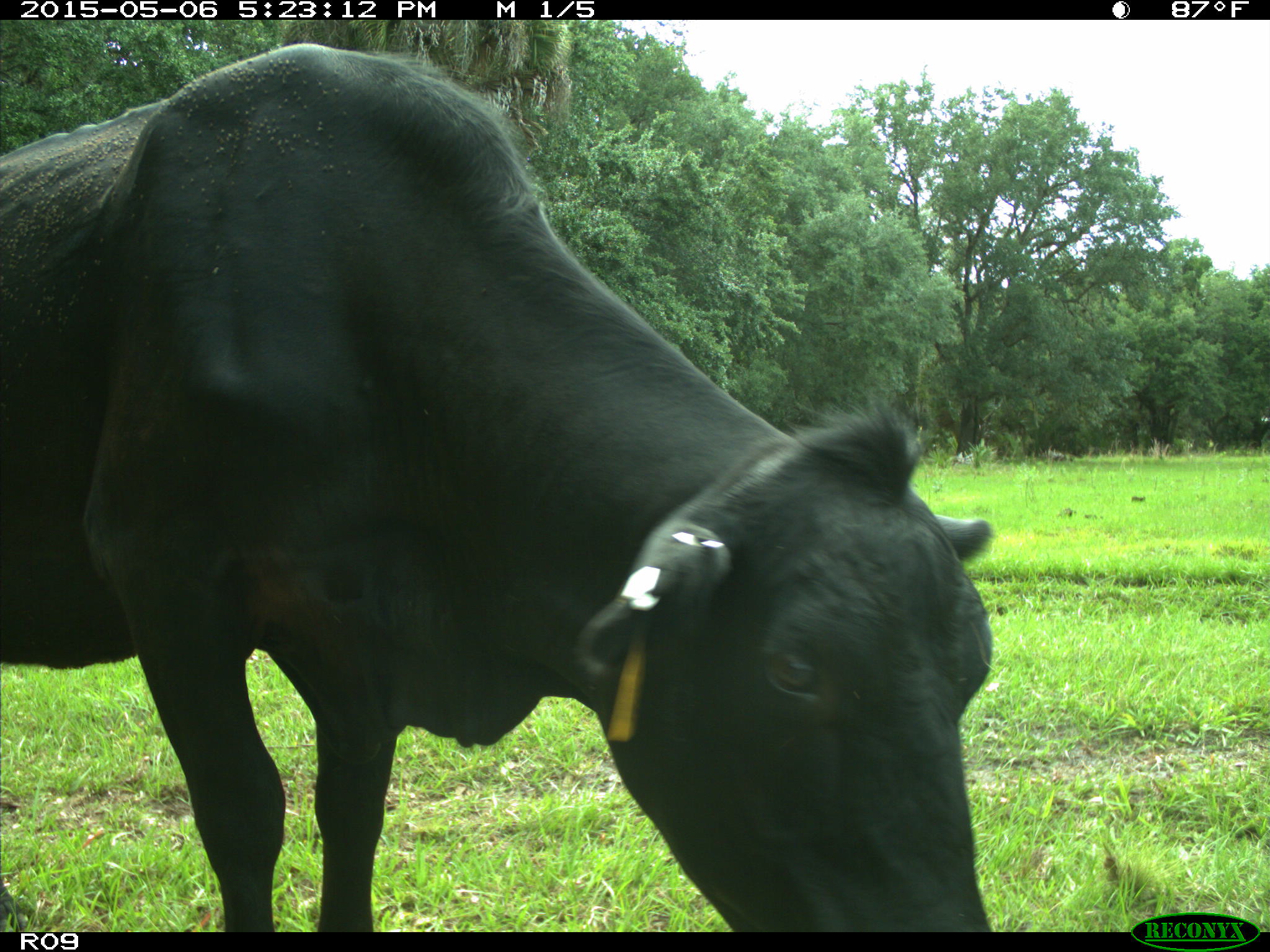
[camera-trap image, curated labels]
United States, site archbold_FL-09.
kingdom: Animalia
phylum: Chordata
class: Mammalia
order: Artiodactyla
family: Bovidae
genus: Bos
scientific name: Bos taurus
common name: domestic cow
Bos taurus (domestic cow).